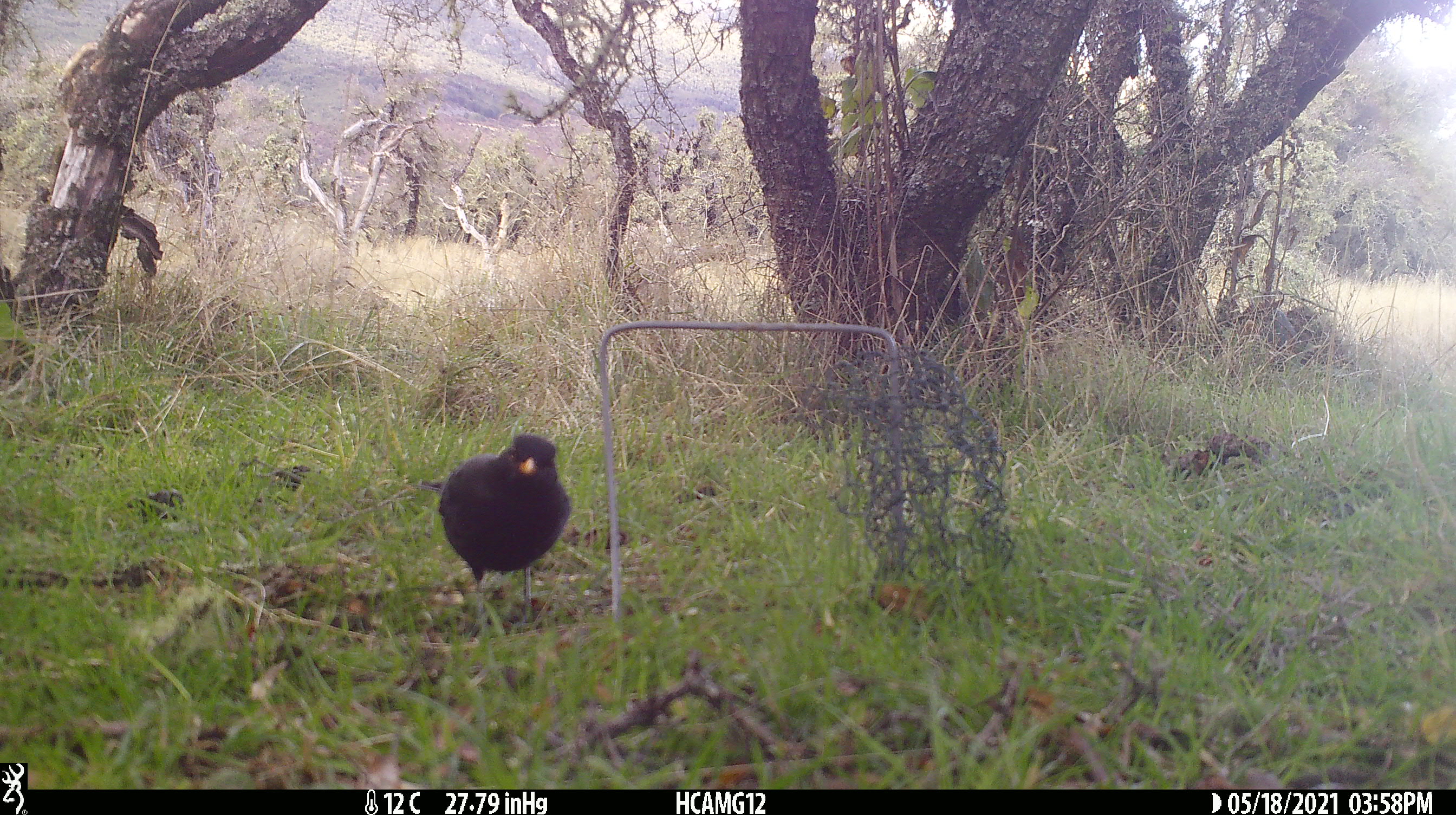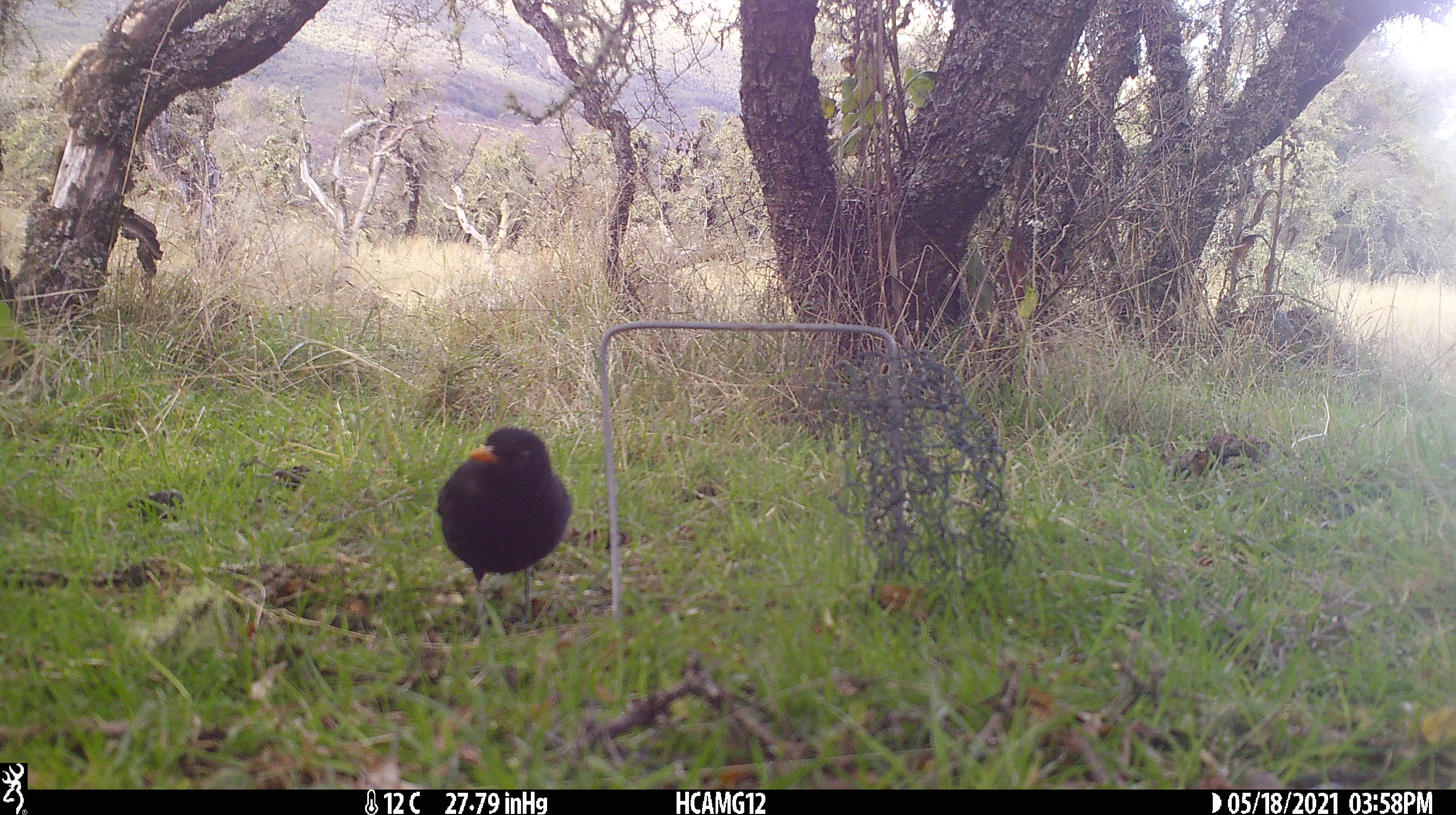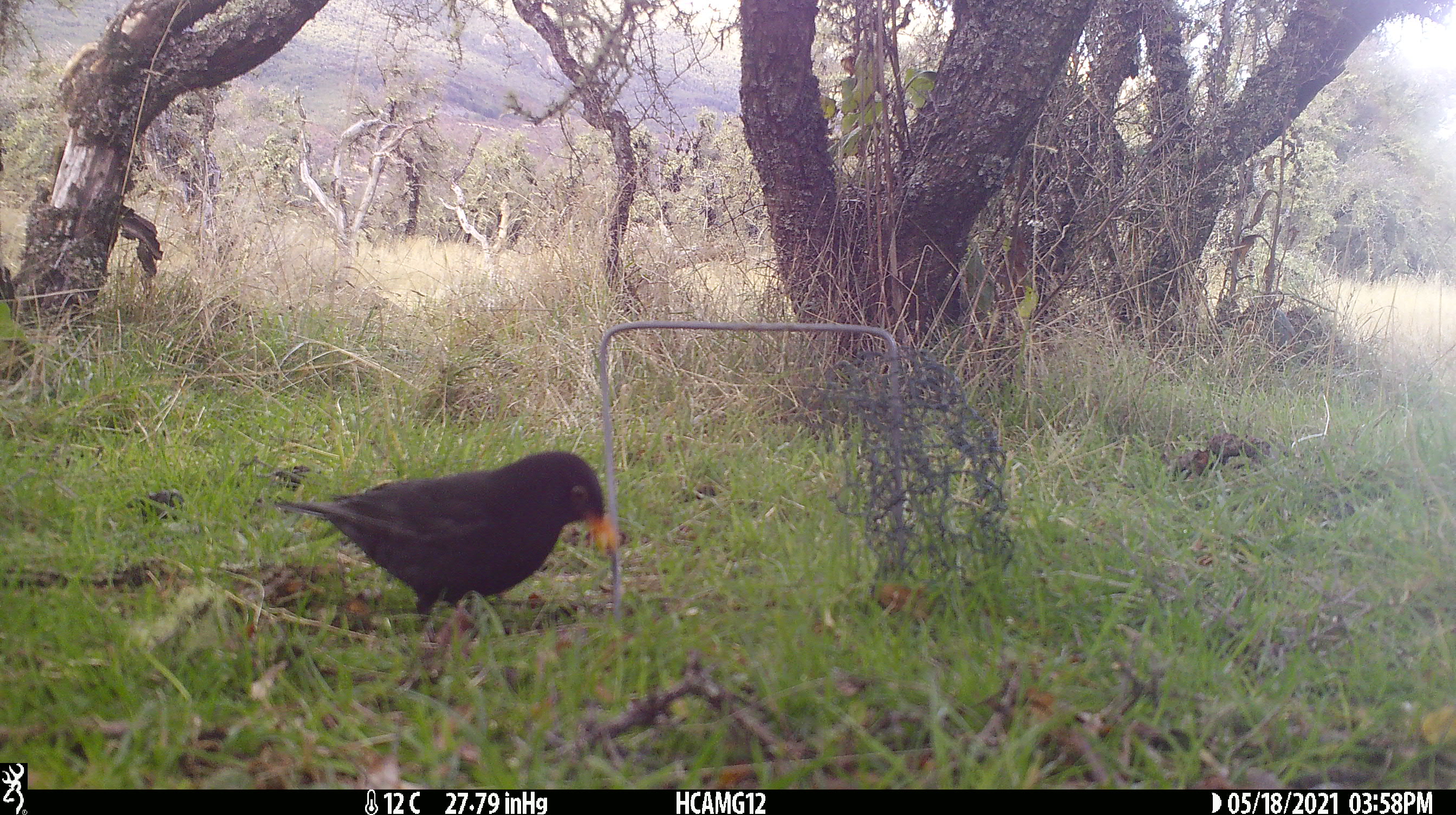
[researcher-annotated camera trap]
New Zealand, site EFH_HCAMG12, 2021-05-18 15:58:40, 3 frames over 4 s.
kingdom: Animalia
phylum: Chordata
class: Aves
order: Passeriformes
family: Turdidae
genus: Turdus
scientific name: Turdus merula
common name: eurasian blackbird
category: blackbird